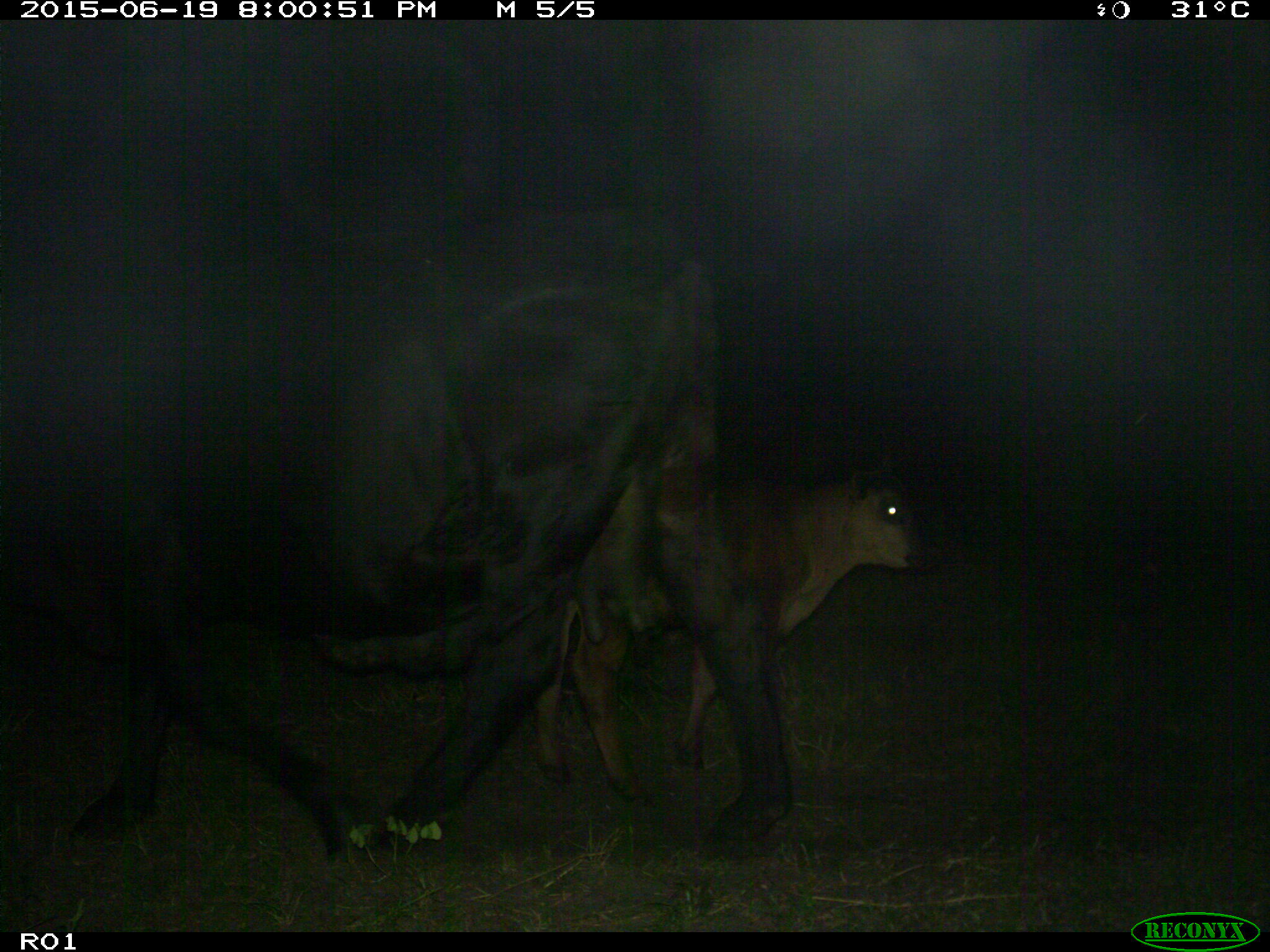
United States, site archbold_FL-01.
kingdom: Animalia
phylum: Chordata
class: Mammalia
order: Artiodactyla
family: Bovidae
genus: Bos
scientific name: Bos taurus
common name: domestic cow